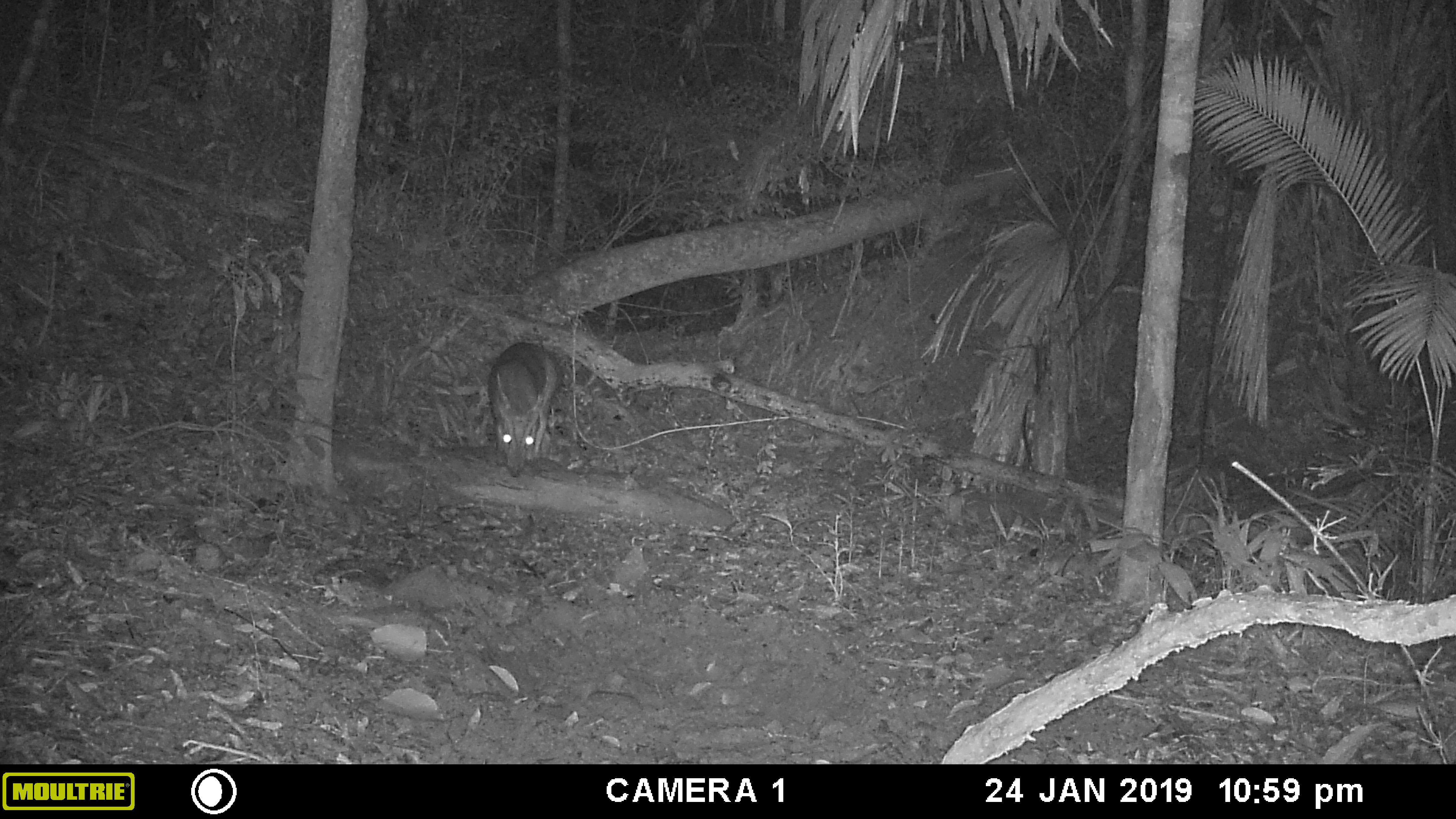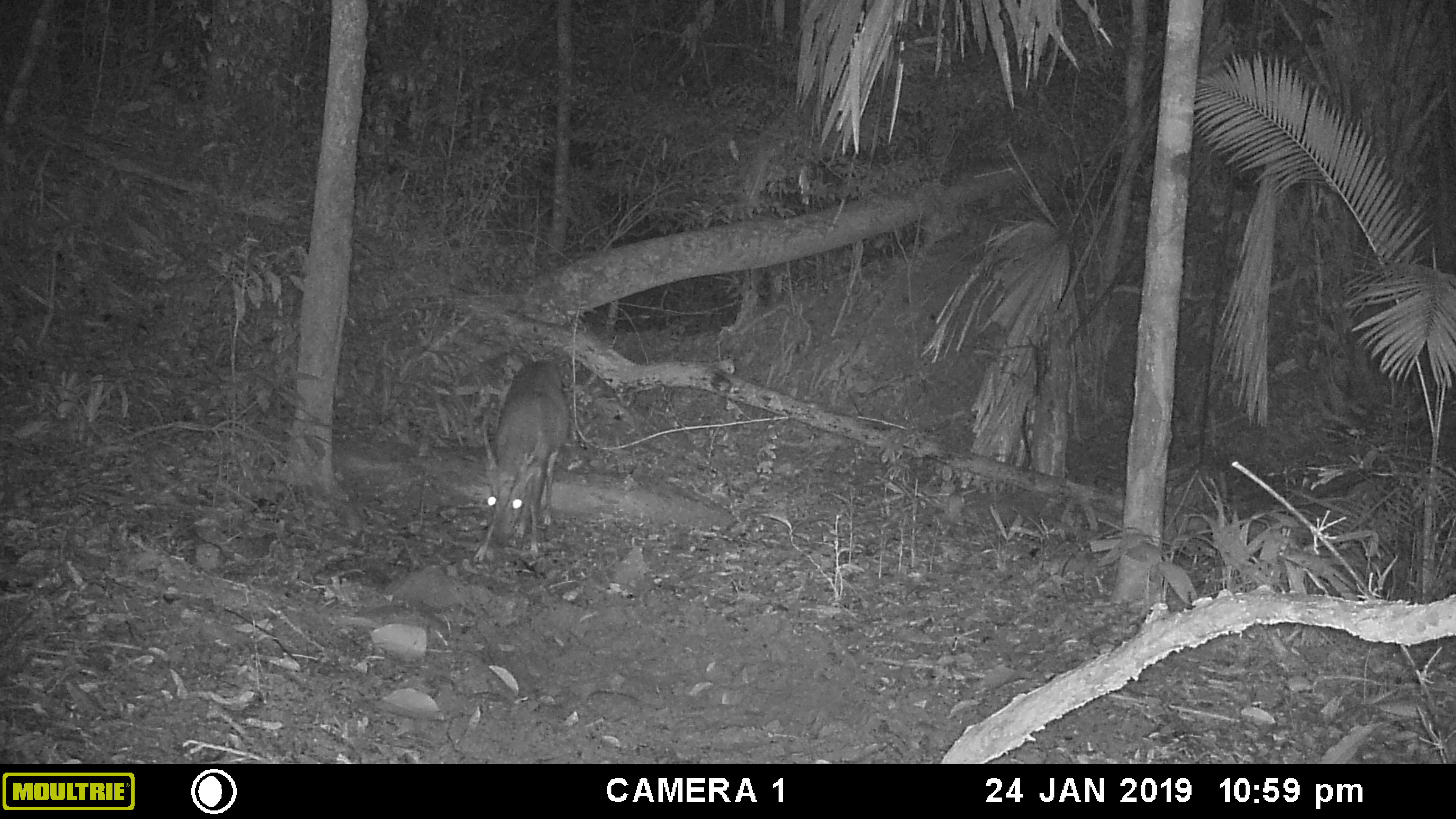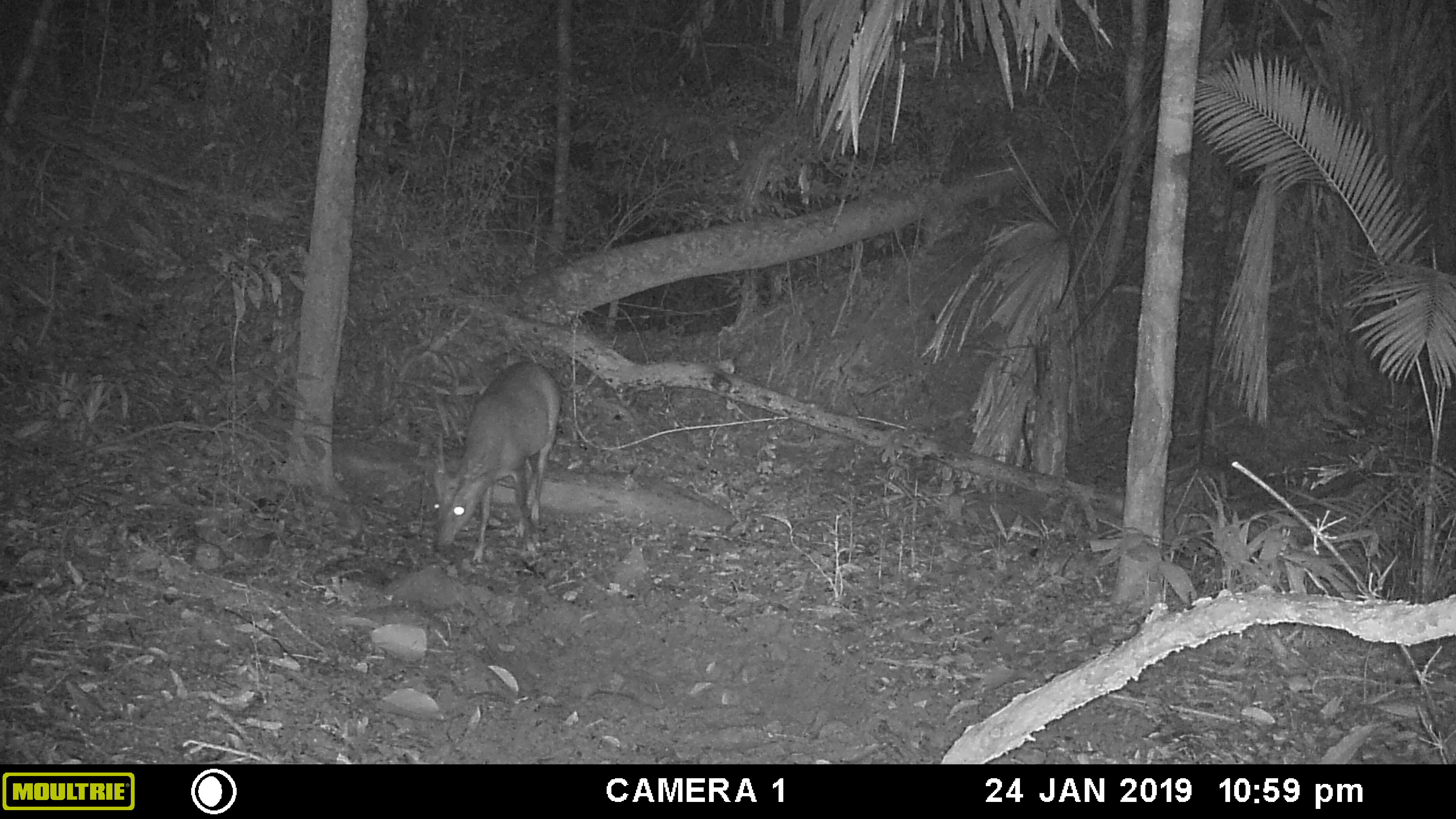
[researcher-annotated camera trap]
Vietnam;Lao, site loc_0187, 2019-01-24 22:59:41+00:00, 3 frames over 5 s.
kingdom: Animalia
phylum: Chordata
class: Mammalia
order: Artiodactyla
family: Cervidae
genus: Muntiacus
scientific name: Muntiacus vuquangensis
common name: large-antlered muntjac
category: large antlered muntjac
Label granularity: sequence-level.